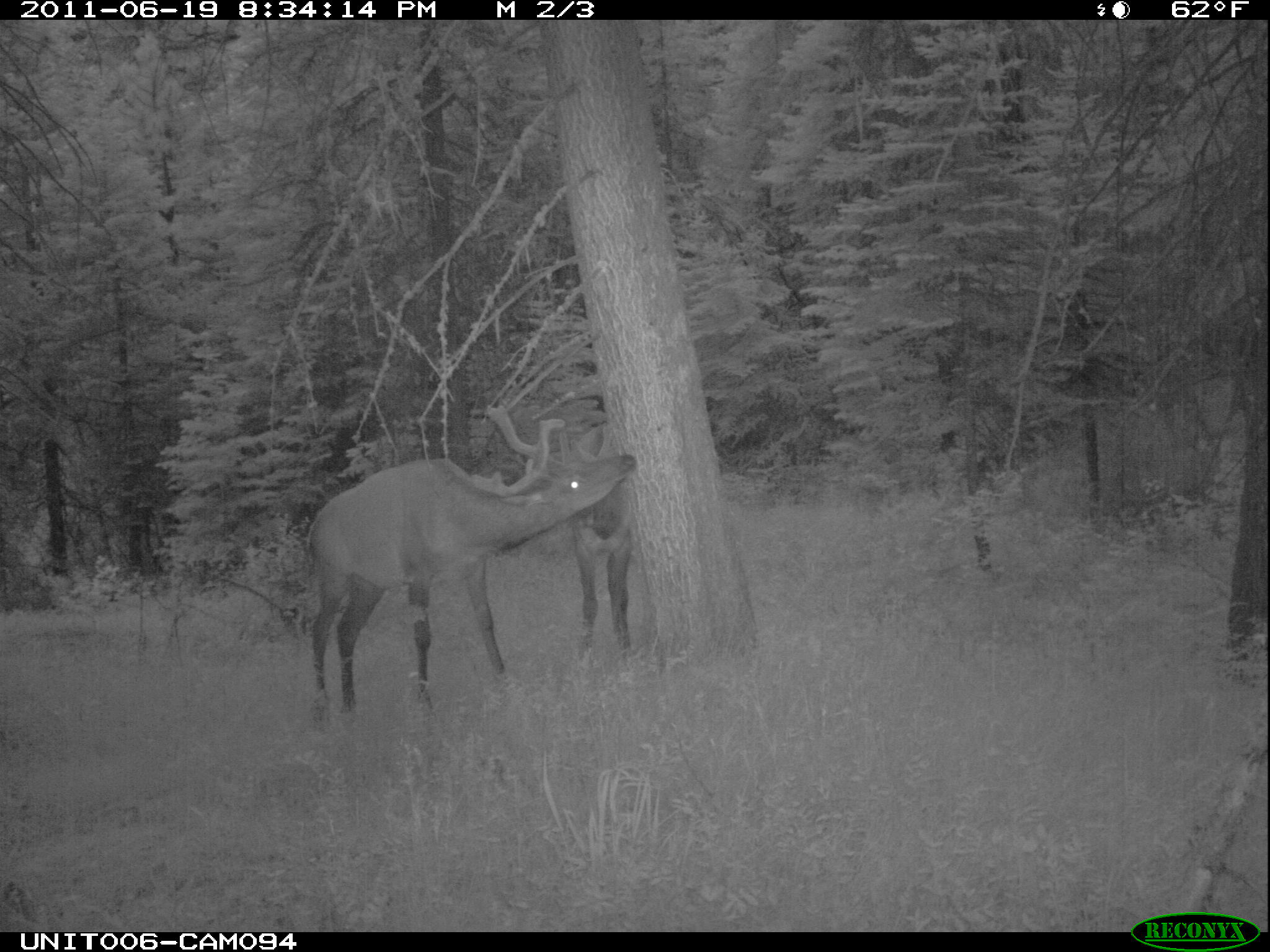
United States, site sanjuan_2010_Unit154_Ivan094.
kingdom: Animalia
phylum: Chordata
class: Mammalia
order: Artiodactyla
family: Cervidae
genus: Cervus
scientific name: Cervus elaphus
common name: red deer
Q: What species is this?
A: Cervus elaphus (red deer).